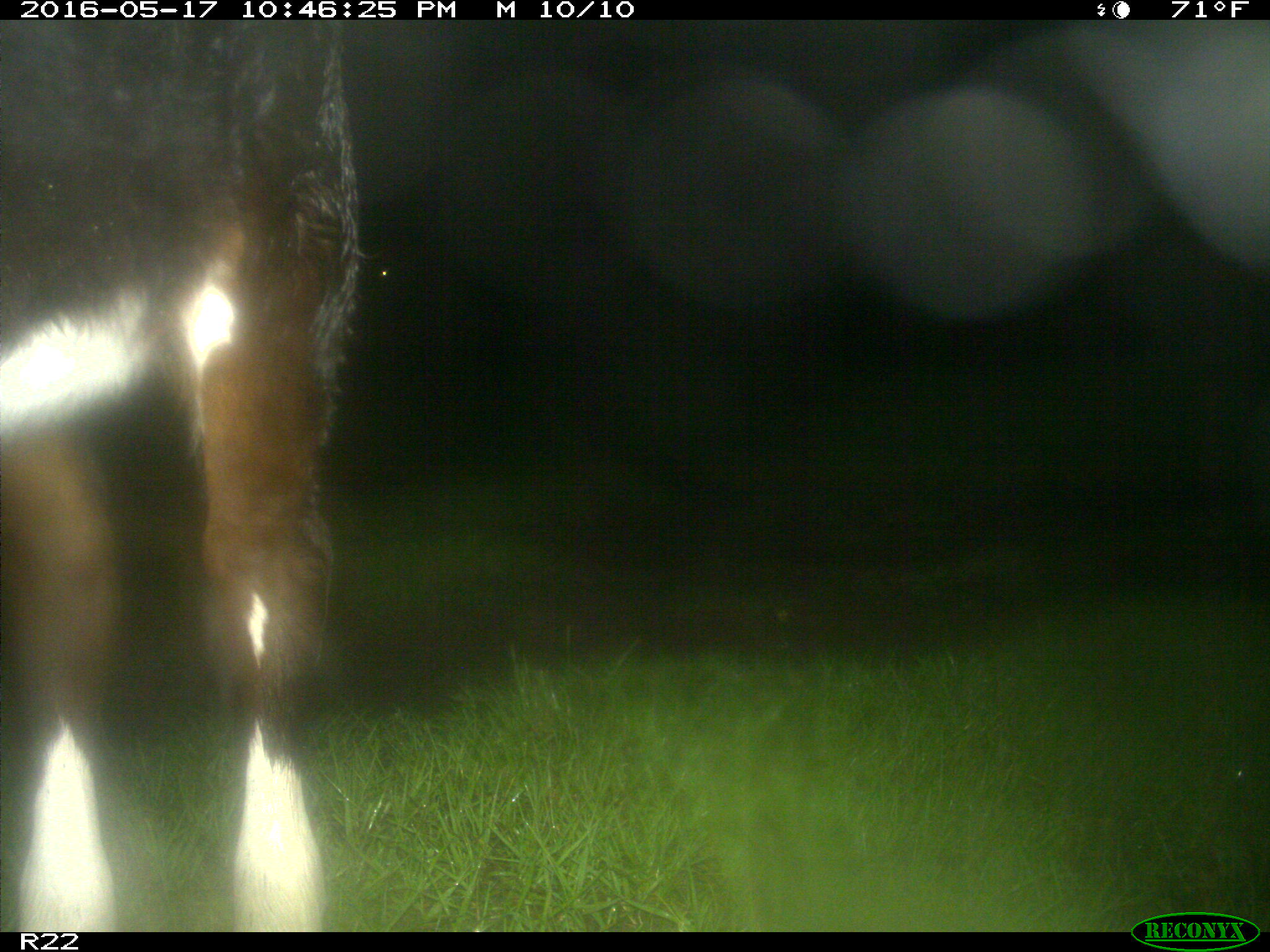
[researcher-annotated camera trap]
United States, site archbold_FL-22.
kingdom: Animalia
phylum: Chordata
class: Mammalia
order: Artiodactyla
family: Bovidae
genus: Bos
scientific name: Bos taurus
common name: domestic cow